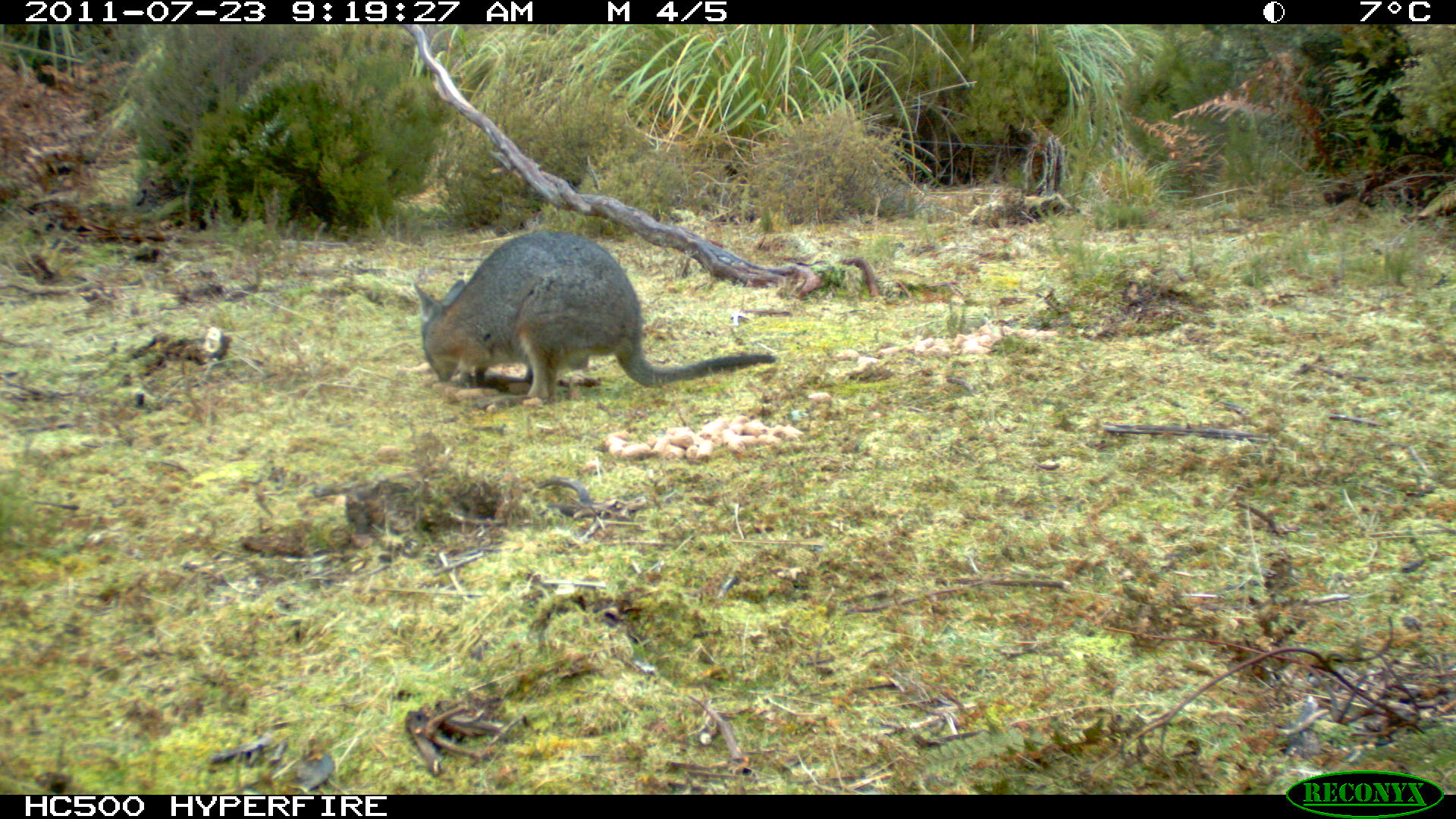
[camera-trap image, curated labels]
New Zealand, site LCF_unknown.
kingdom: Animalia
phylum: Chordata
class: Mammalia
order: Diprotodontia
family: Macropodidae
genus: Notamacropus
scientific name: Notamacropus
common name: wallaby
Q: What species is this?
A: Wallaby (Notamacropus).